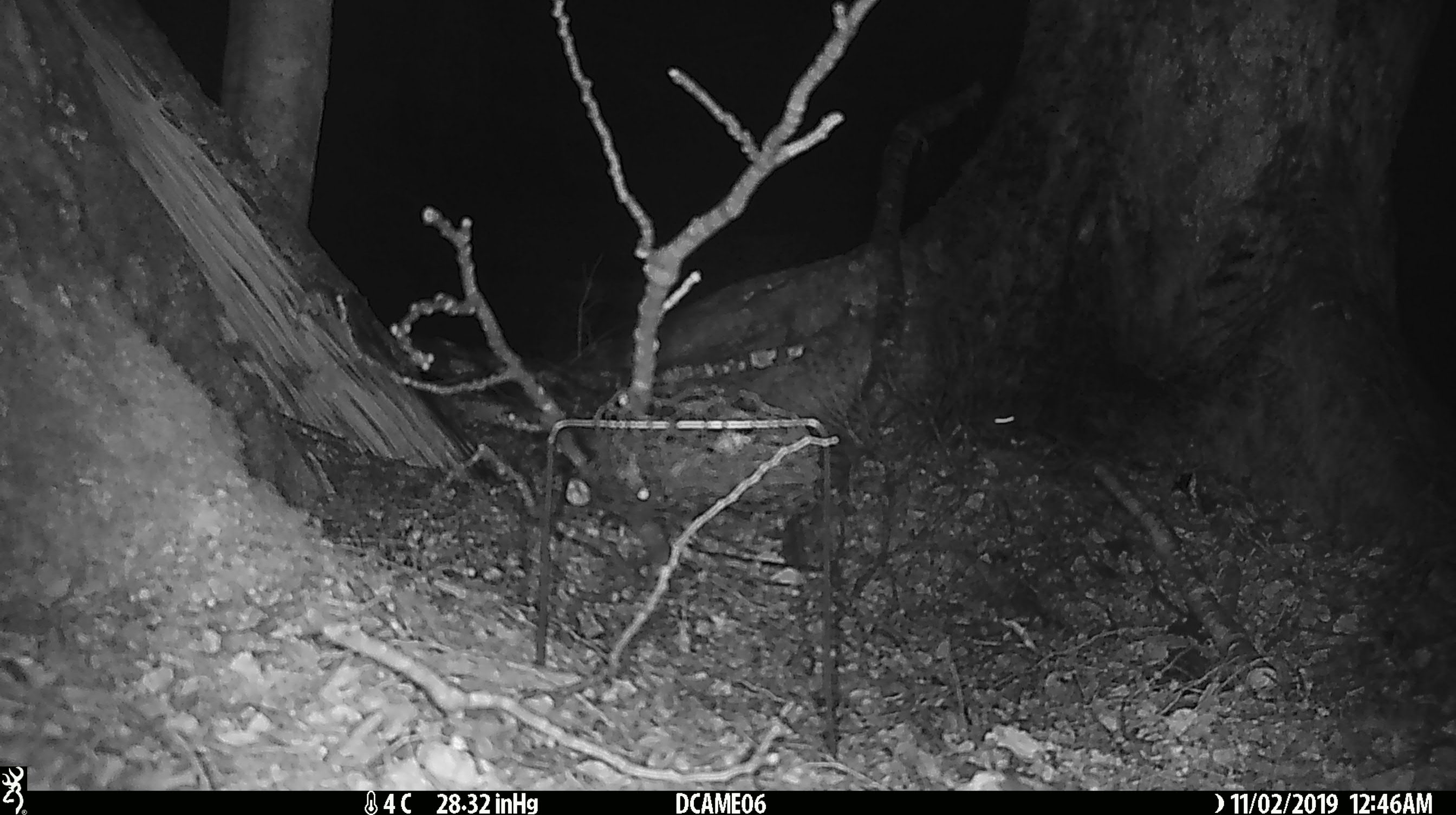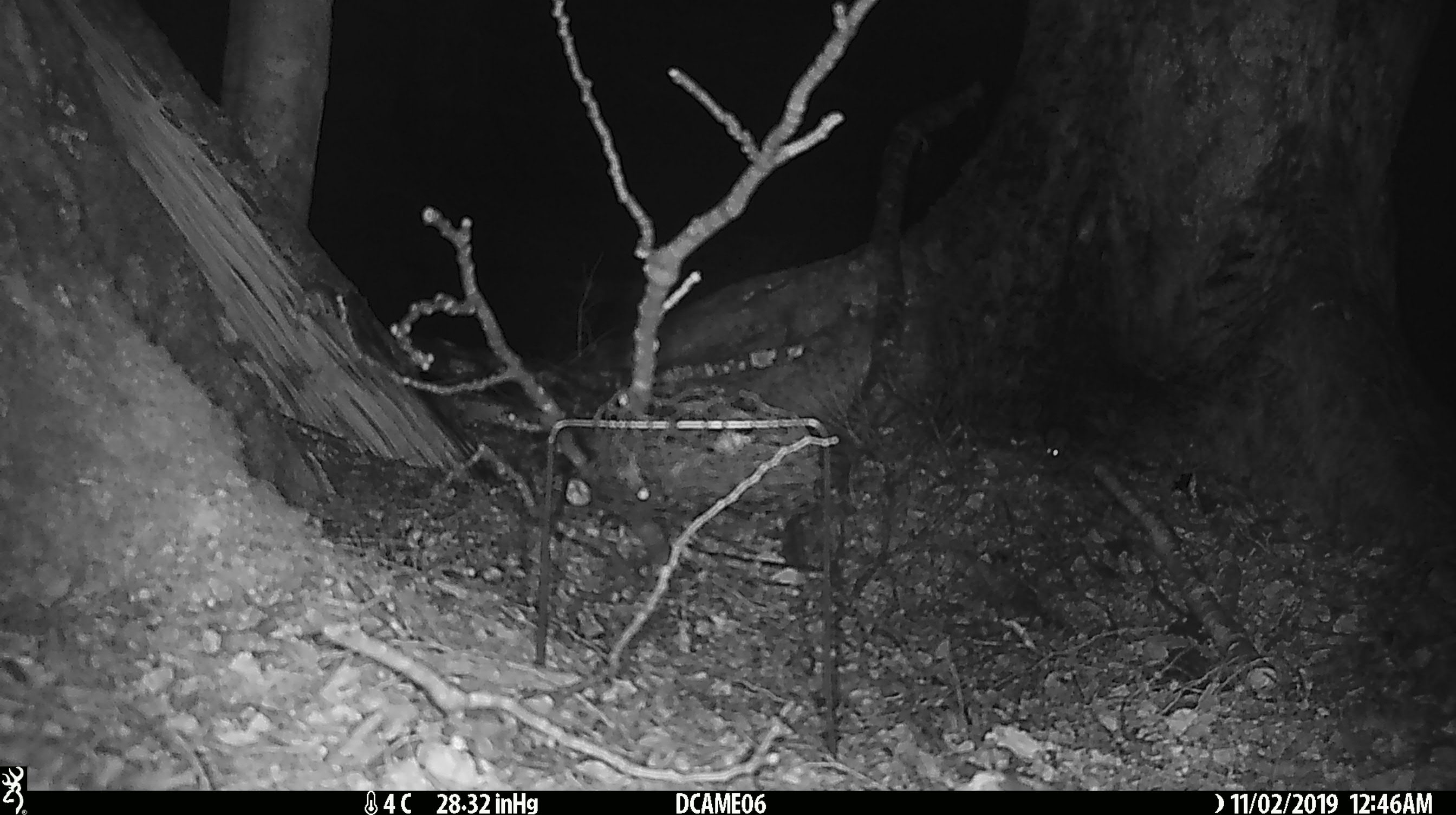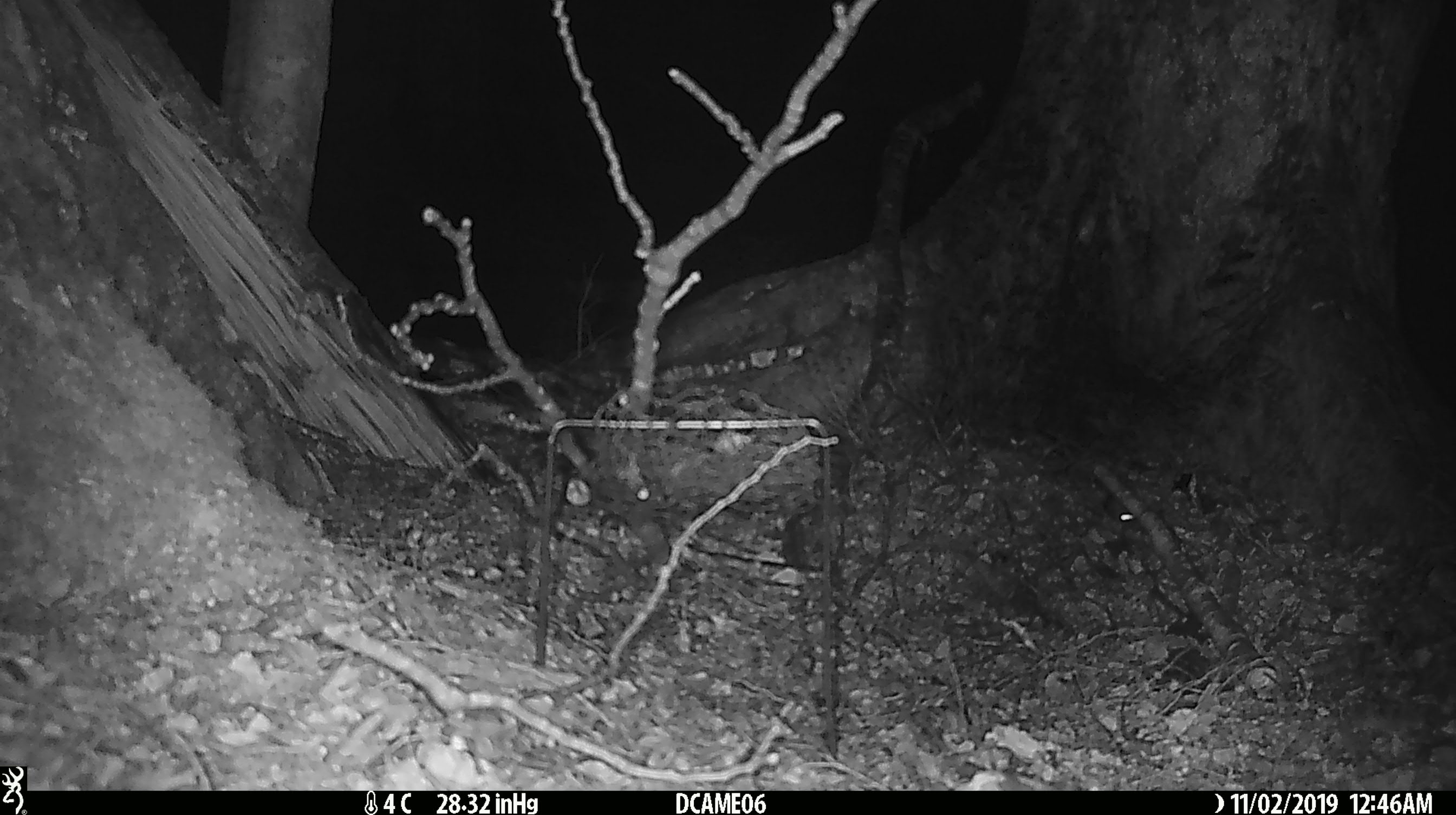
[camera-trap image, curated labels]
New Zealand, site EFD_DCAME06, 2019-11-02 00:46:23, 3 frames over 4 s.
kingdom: Animalia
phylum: Chordata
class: Mammalia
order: Rodentia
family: Muridae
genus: Mus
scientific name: Mus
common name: mouse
Mouse (Mus).